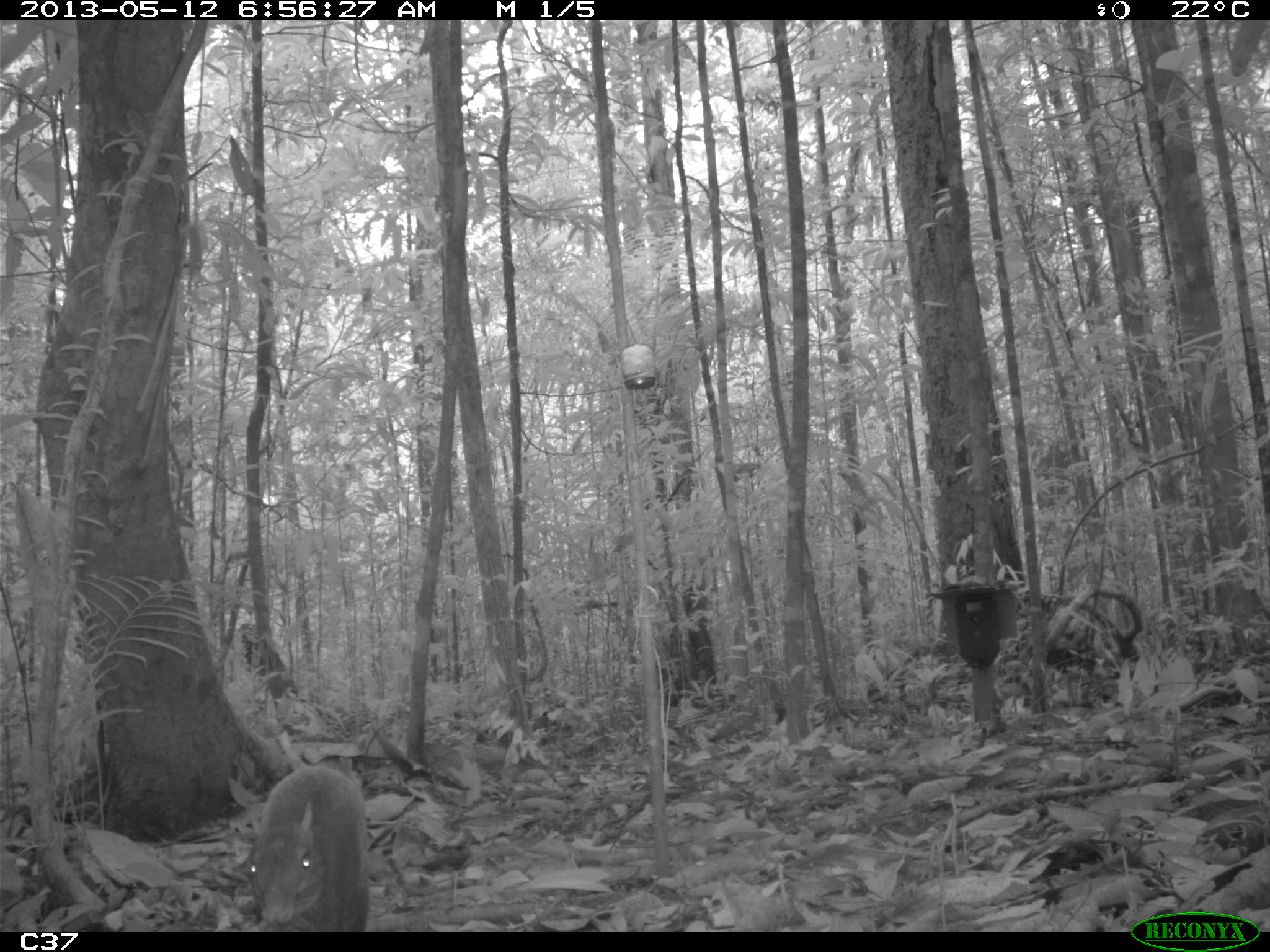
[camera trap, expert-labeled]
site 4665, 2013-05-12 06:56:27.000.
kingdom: Animalia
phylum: Chordata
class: Mammalia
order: Rodentia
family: Dasyproctidae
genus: Dasyprocta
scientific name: Dasyprocta leporina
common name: red-rumped agouti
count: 1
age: adult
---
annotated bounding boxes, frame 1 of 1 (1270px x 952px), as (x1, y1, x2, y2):
dasyprocta leporina: (246, 764, 372, 931)